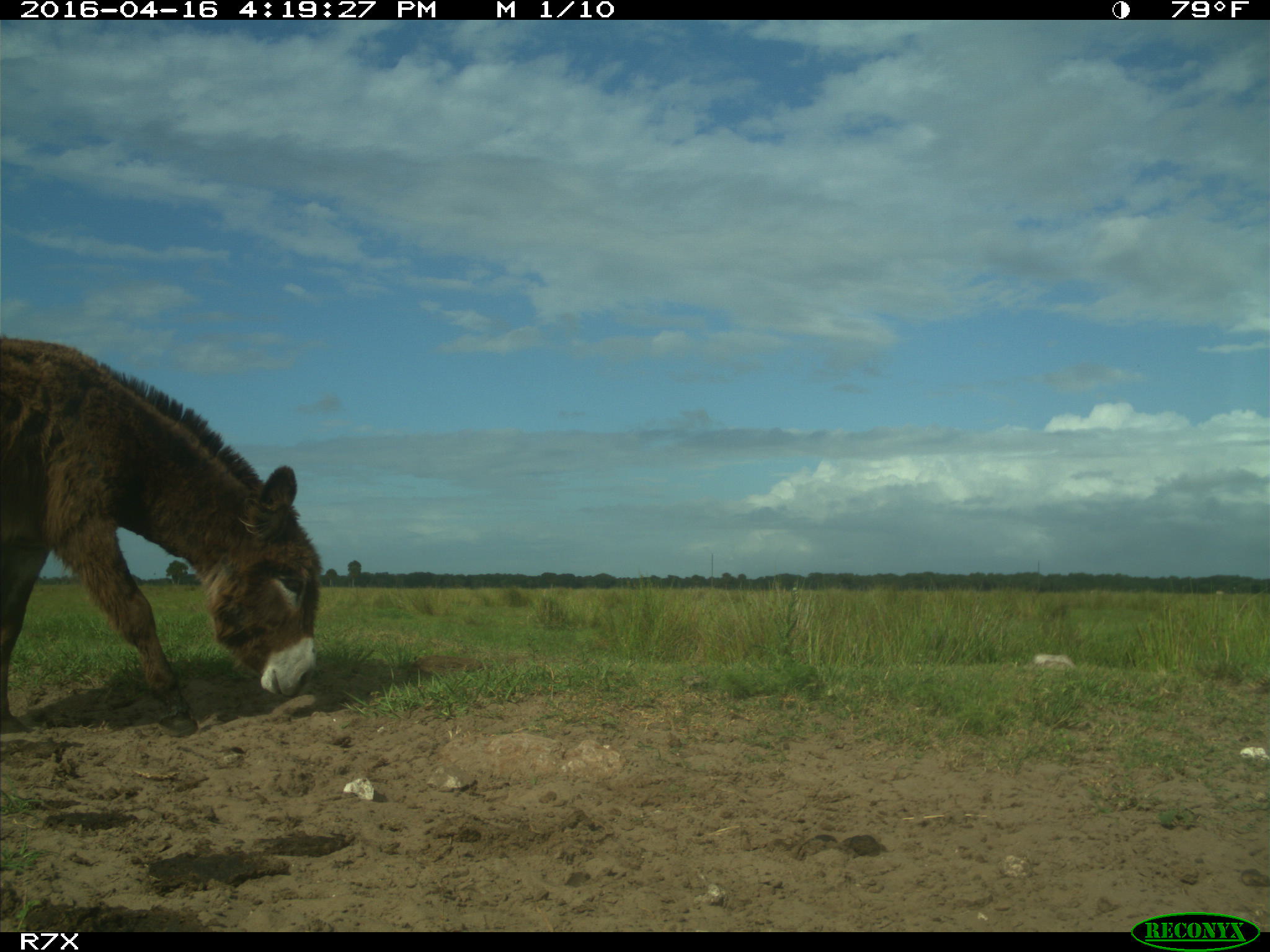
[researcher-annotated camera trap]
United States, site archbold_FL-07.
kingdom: Animalia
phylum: Chordata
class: Mammalia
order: Artiodactyla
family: Bovidae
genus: Bos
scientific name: Bos taurus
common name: domestic cow